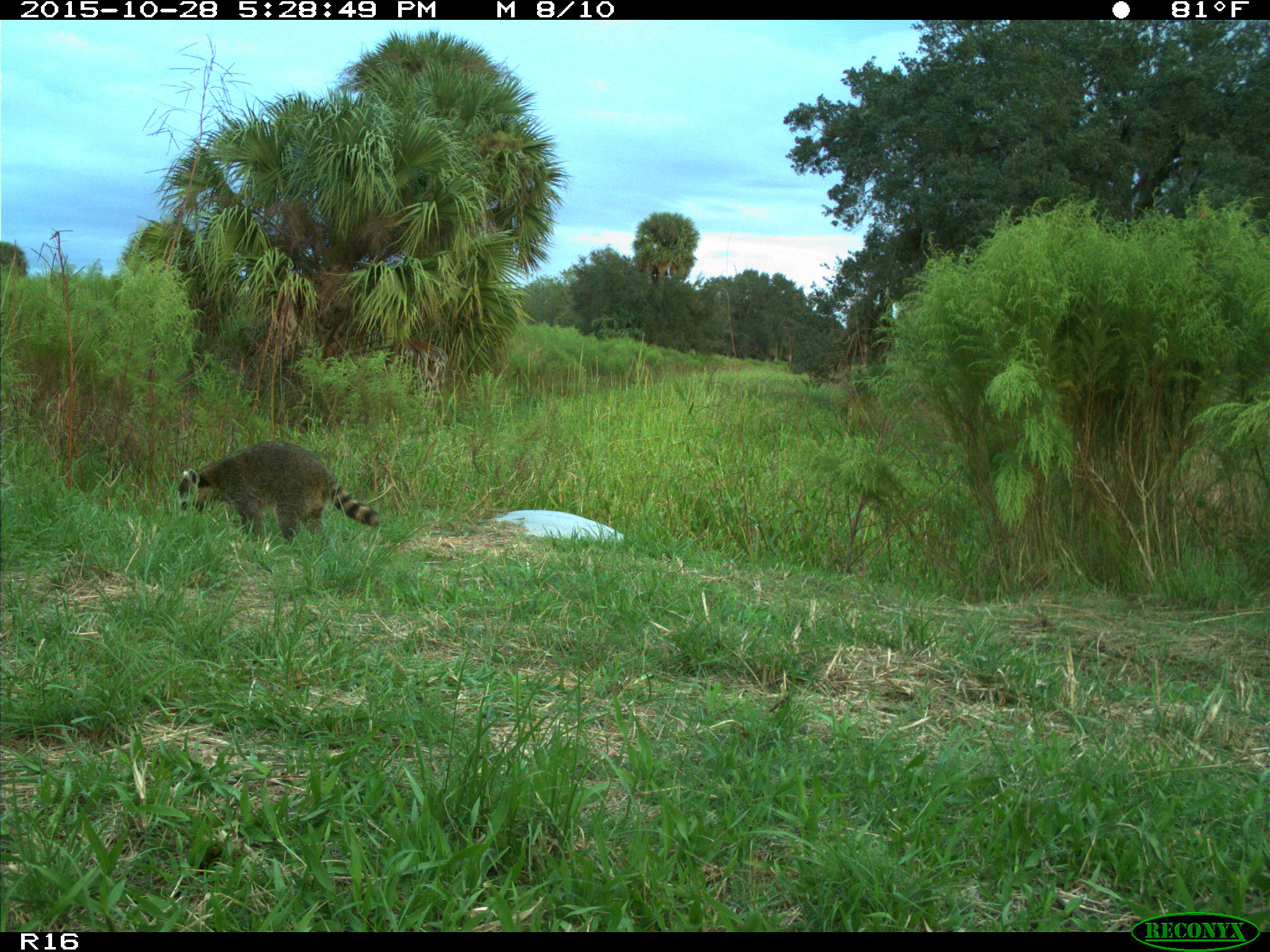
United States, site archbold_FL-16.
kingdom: Animalia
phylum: Chordata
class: Mammalia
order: Carnivora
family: Procyonidae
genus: Procyon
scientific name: Procyon lotor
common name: common raccoon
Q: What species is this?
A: Procyon lotor (common raccoon).